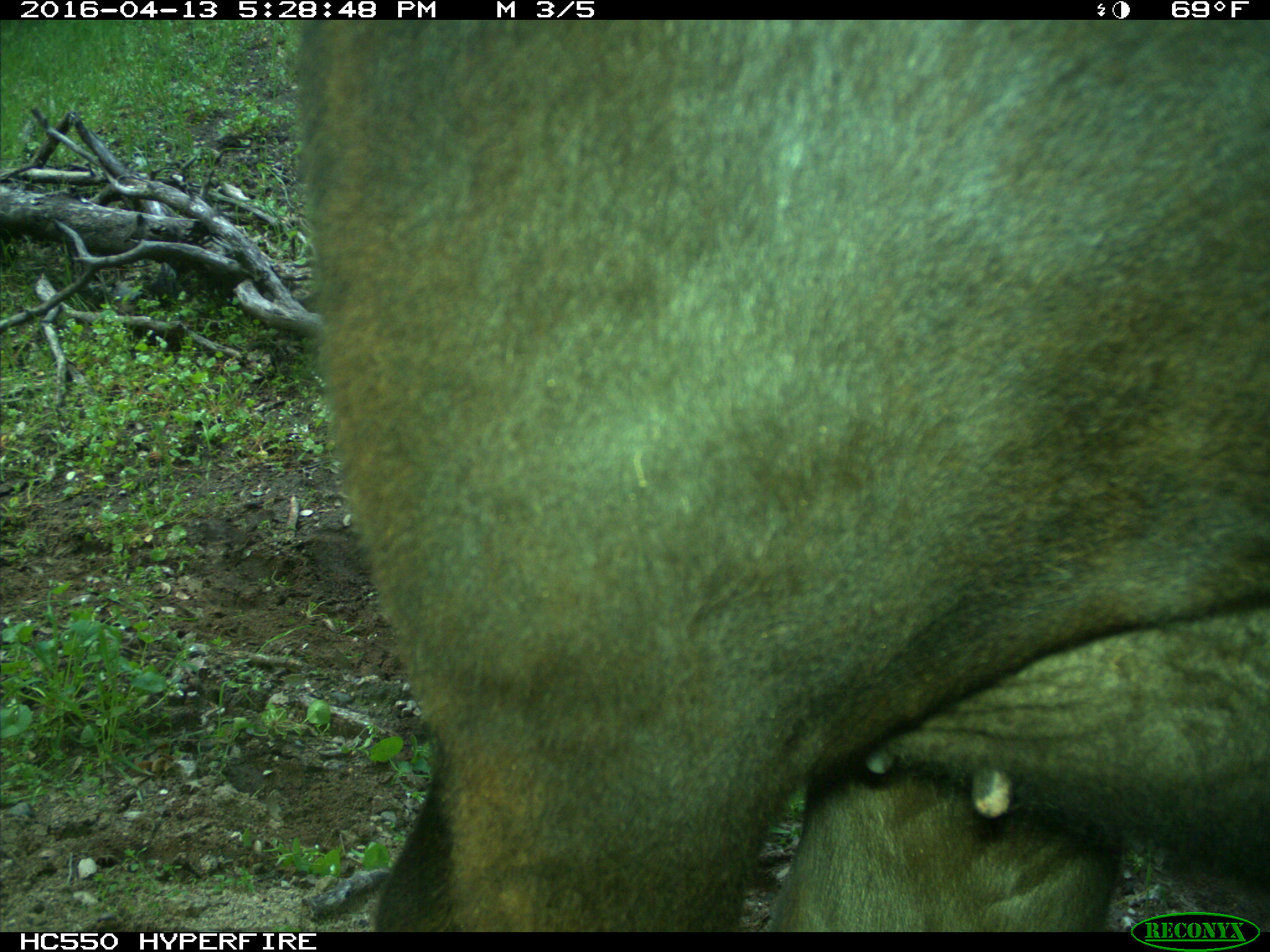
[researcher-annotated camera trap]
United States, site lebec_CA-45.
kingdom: Animalia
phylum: Chordata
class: Mammalia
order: Artiodactyla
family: Bovidae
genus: Bos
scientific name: Bos taurus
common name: domestic cow